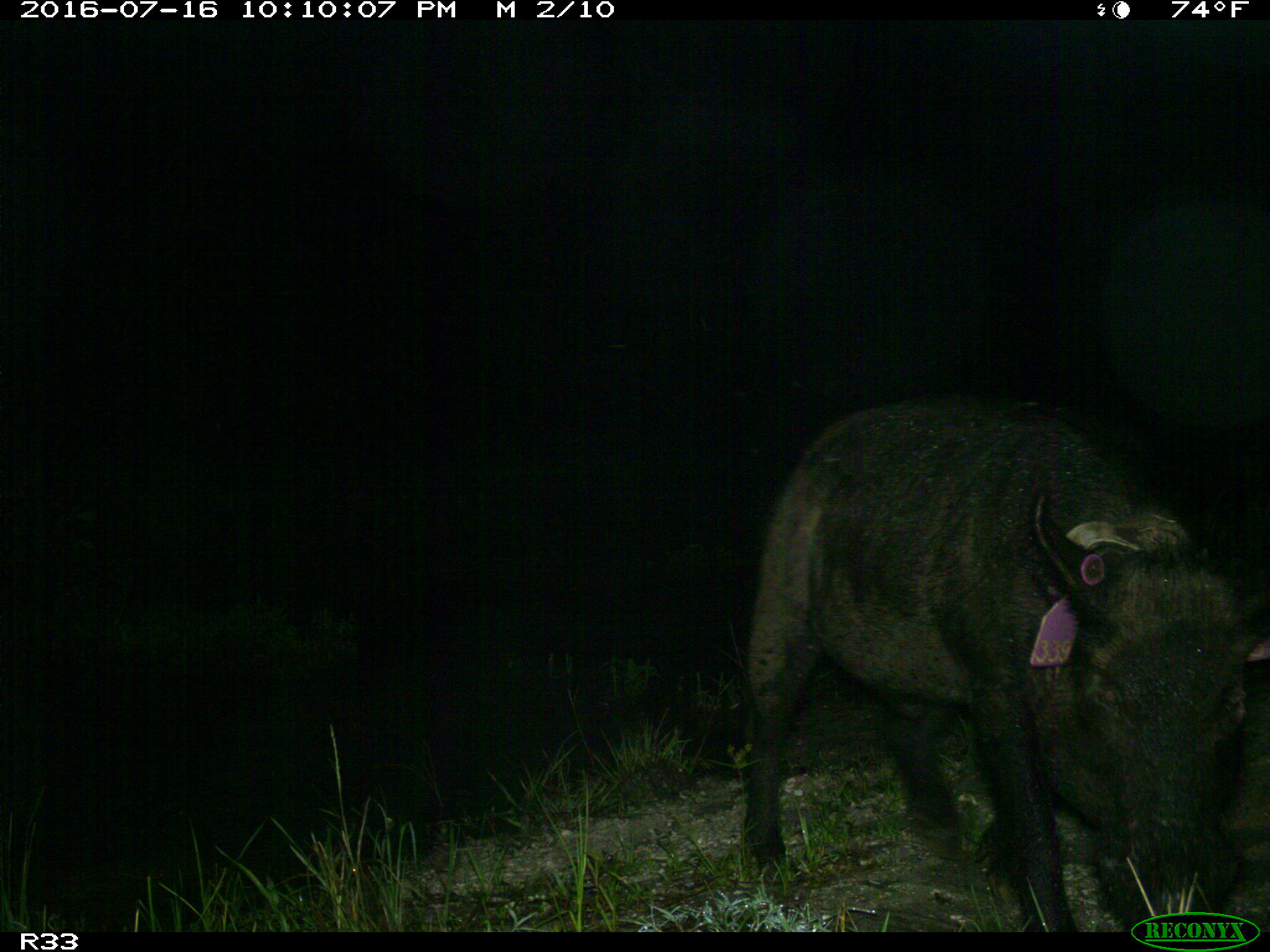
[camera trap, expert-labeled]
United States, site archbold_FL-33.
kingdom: Animalia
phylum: Chordata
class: Mammalia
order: Artiodactyla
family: Suidae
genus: Sus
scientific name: Sus scrofa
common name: wild boar